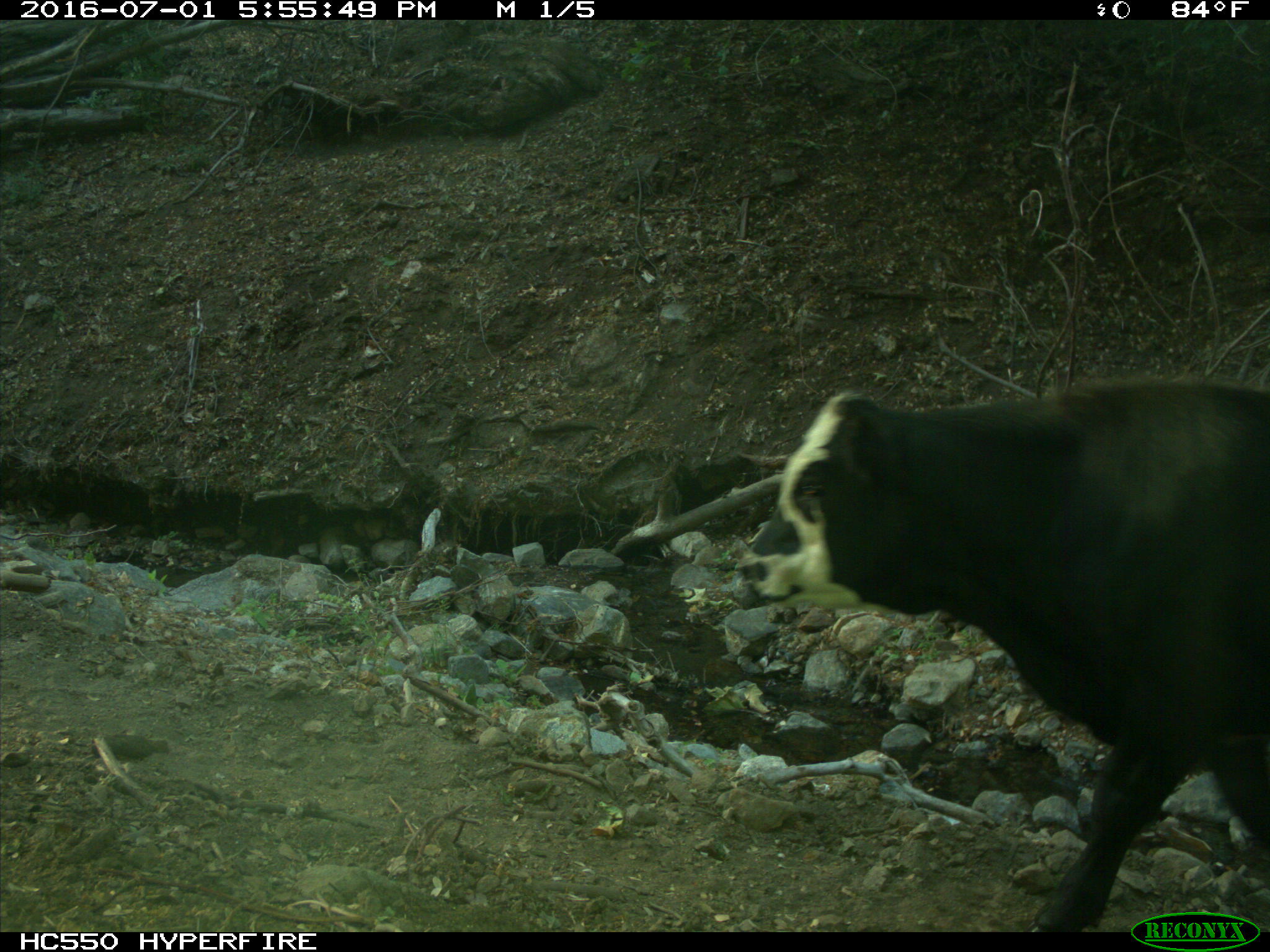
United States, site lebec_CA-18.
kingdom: Animalia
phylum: Chordata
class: Mammalia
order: Artiodactyla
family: Bovidae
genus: Bos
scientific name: Bos taurus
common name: domestic cow